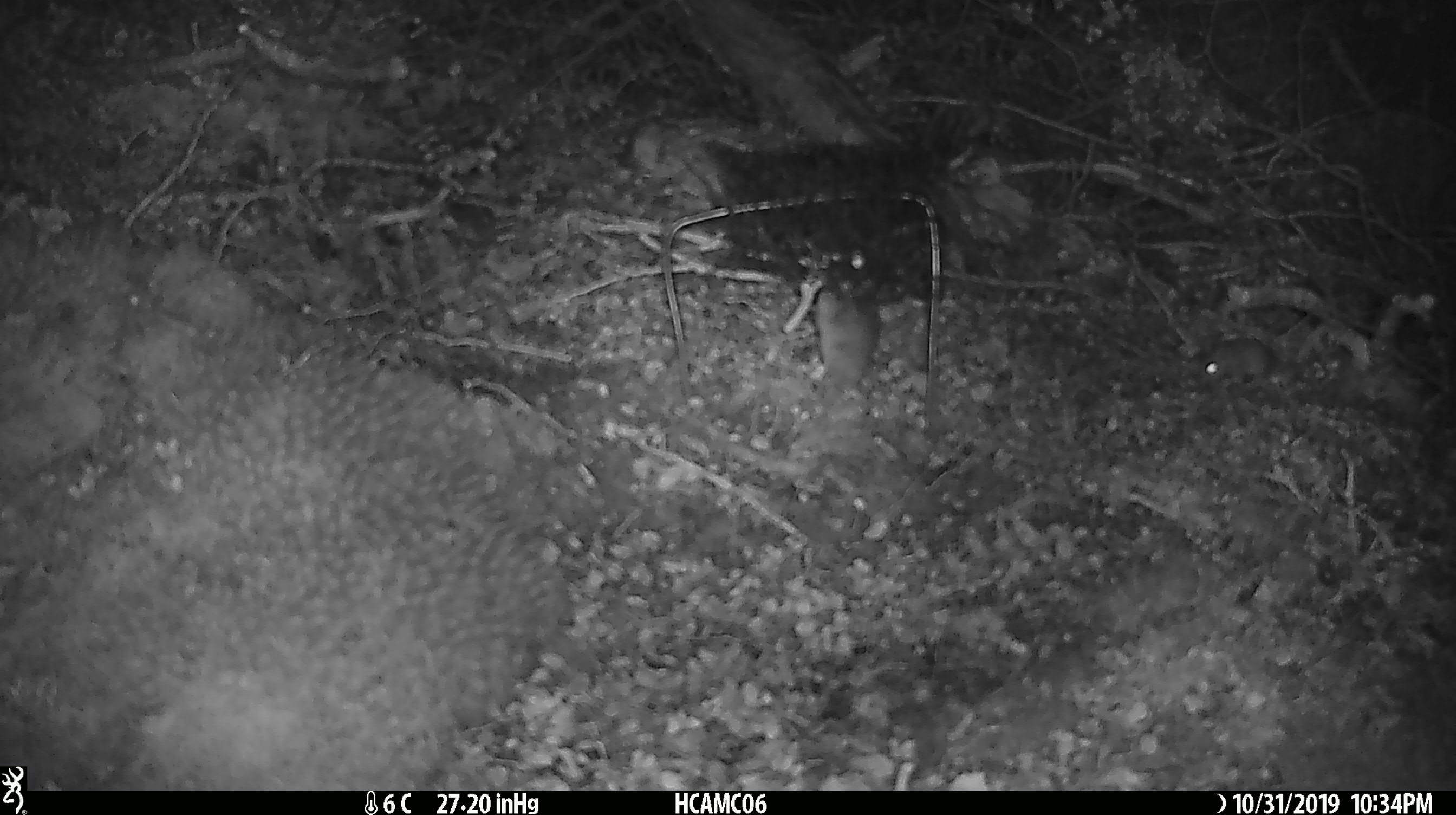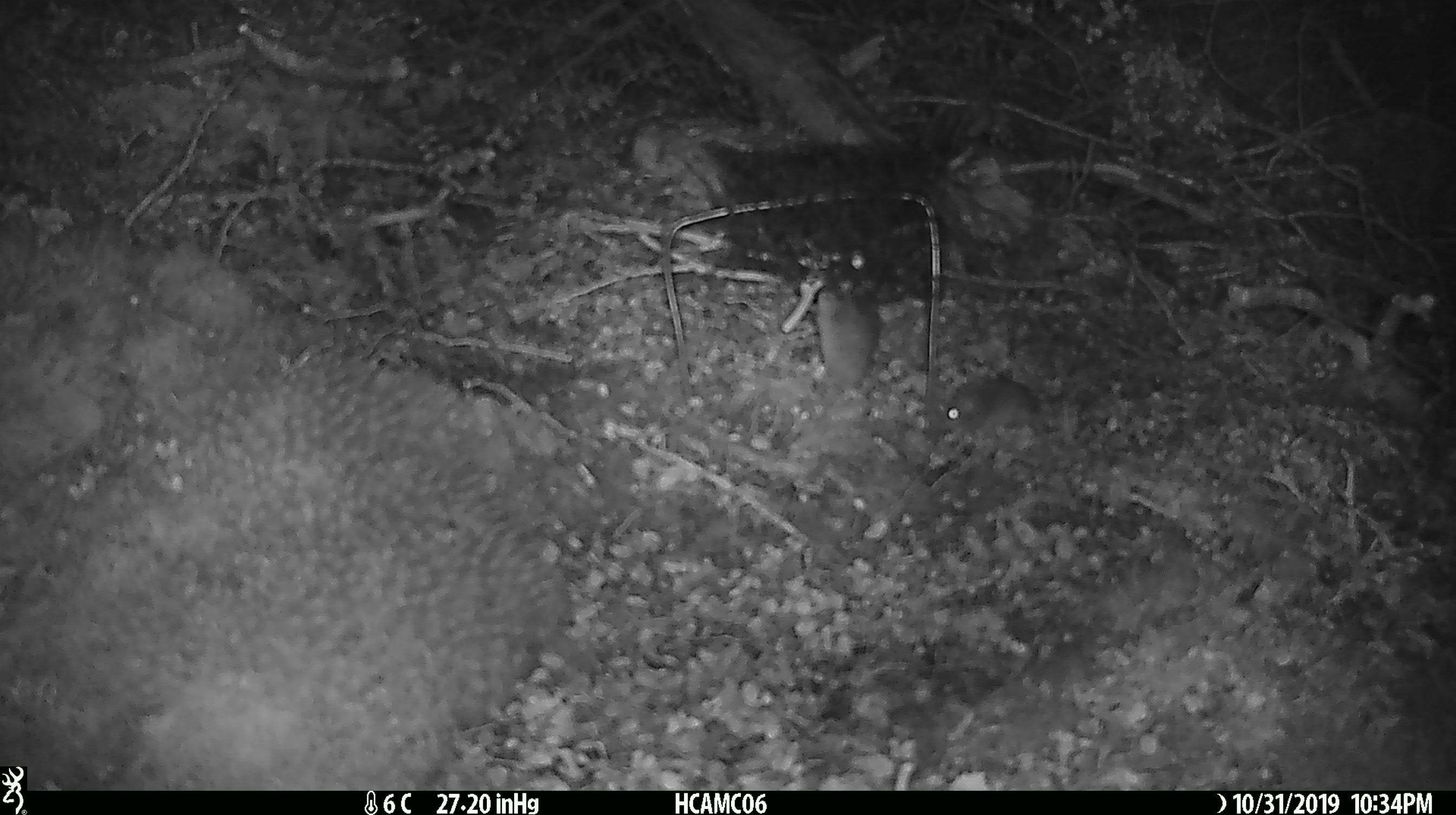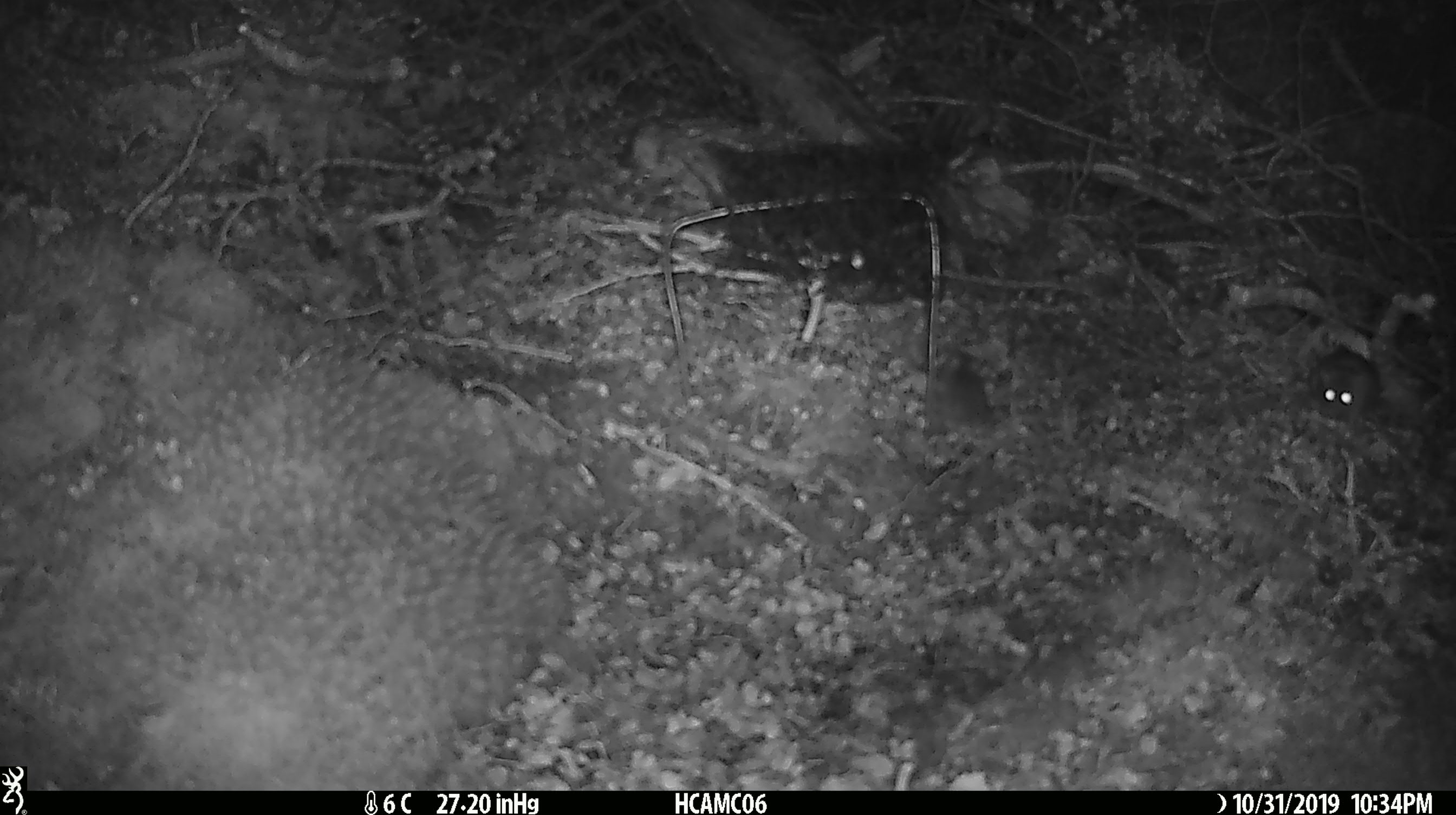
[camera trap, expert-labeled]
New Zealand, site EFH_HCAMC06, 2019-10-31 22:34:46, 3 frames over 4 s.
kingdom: Animalia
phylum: Chordata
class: Mammalia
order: Rodentia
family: Muridae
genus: Mus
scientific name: Mus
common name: mouse